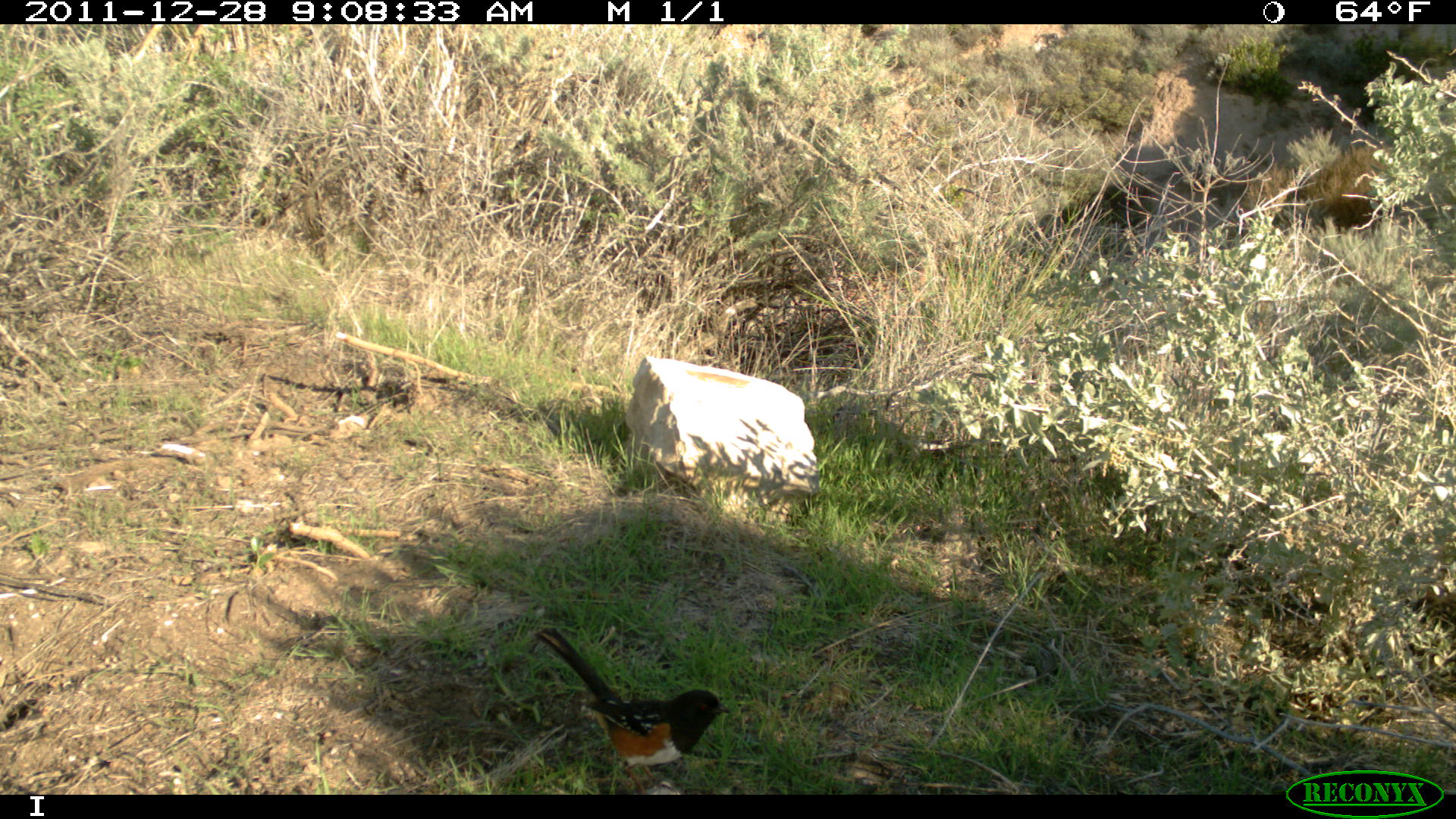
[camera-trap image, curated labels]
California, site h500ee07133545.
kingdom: Animalia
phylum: Chordata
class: Aves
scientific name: Aves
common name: bird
Bird (Aves).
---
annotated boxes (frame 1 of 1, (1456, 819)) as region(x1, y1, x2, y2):
bird: region(533, 625, 730, 792)